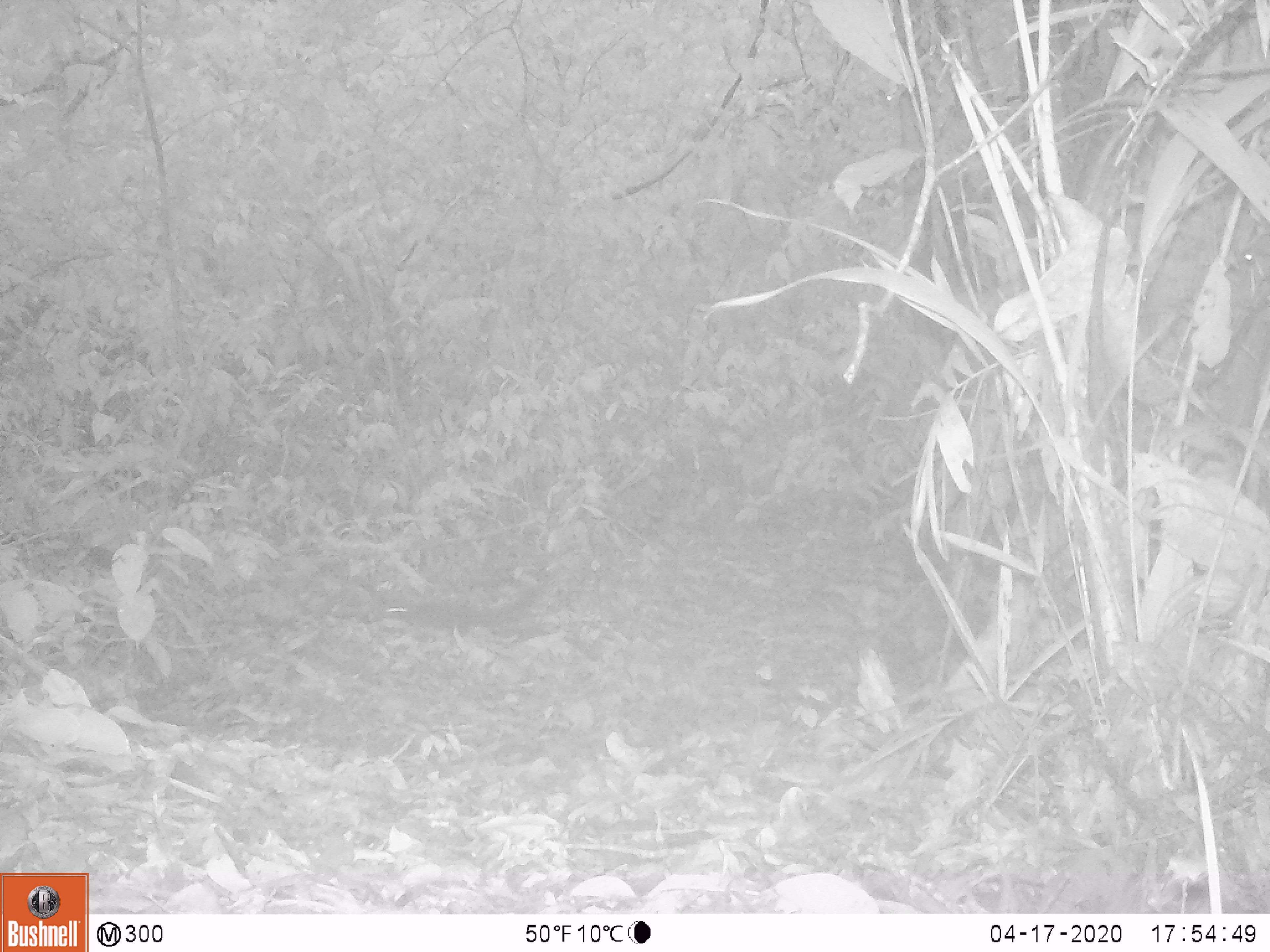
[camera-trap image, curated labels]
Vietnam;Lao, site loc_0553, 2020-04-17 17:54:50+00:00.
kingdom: Animalia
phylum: Chordata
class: Mammalia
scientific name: Mammalia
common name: mammal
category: unidentified small mammal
Unidentified small mammal (mammal) (Mammalia). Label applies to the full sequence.